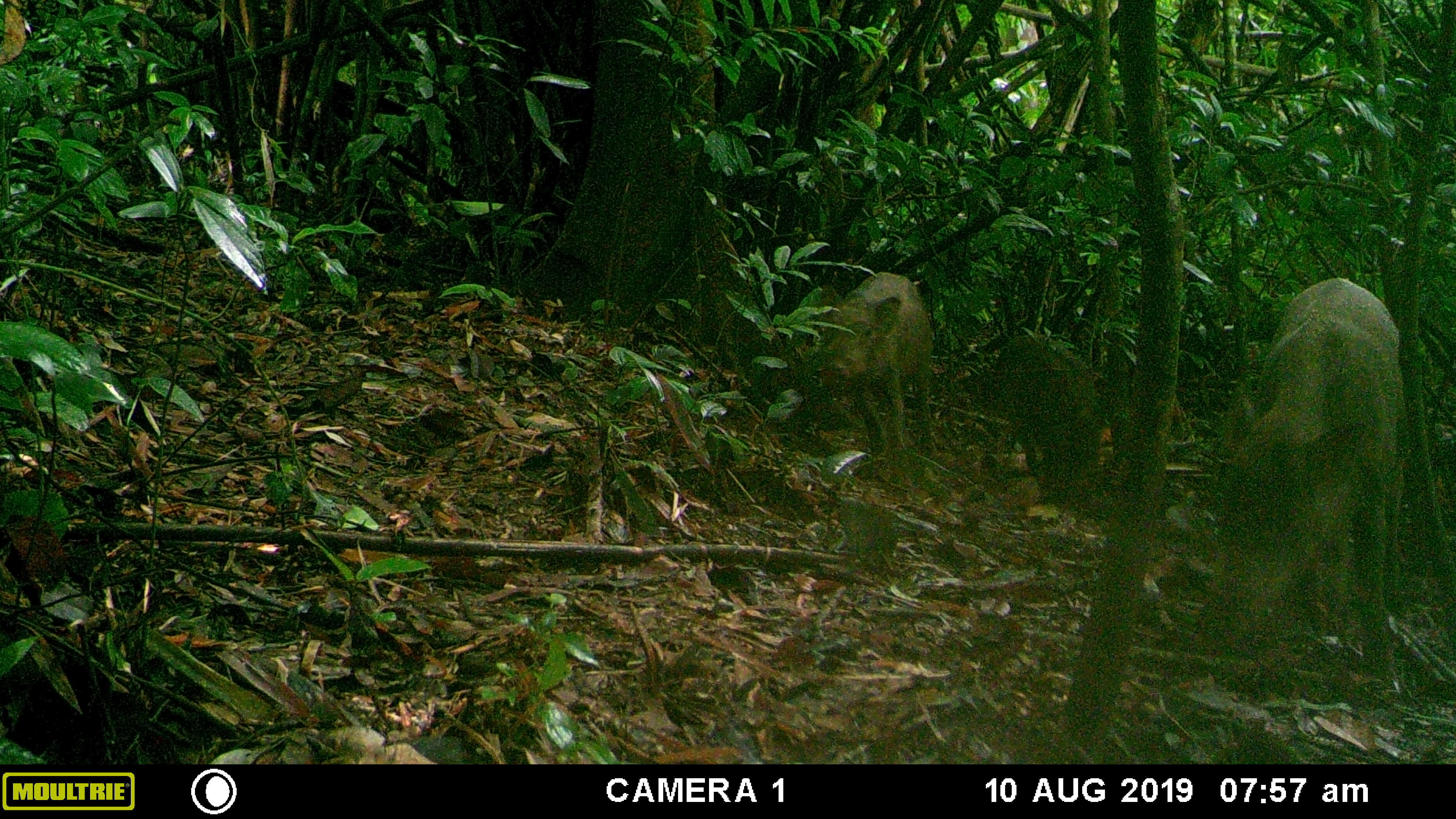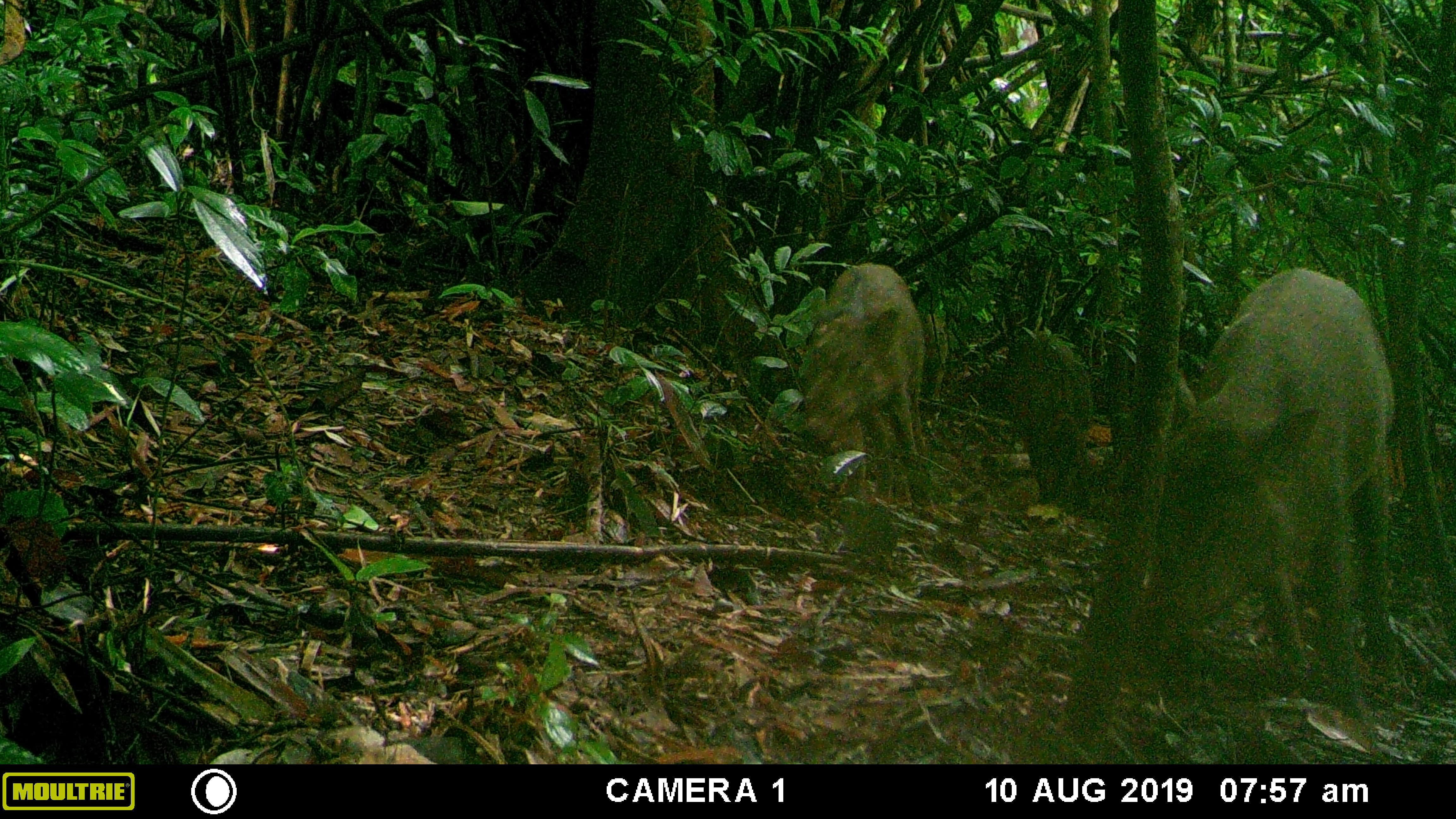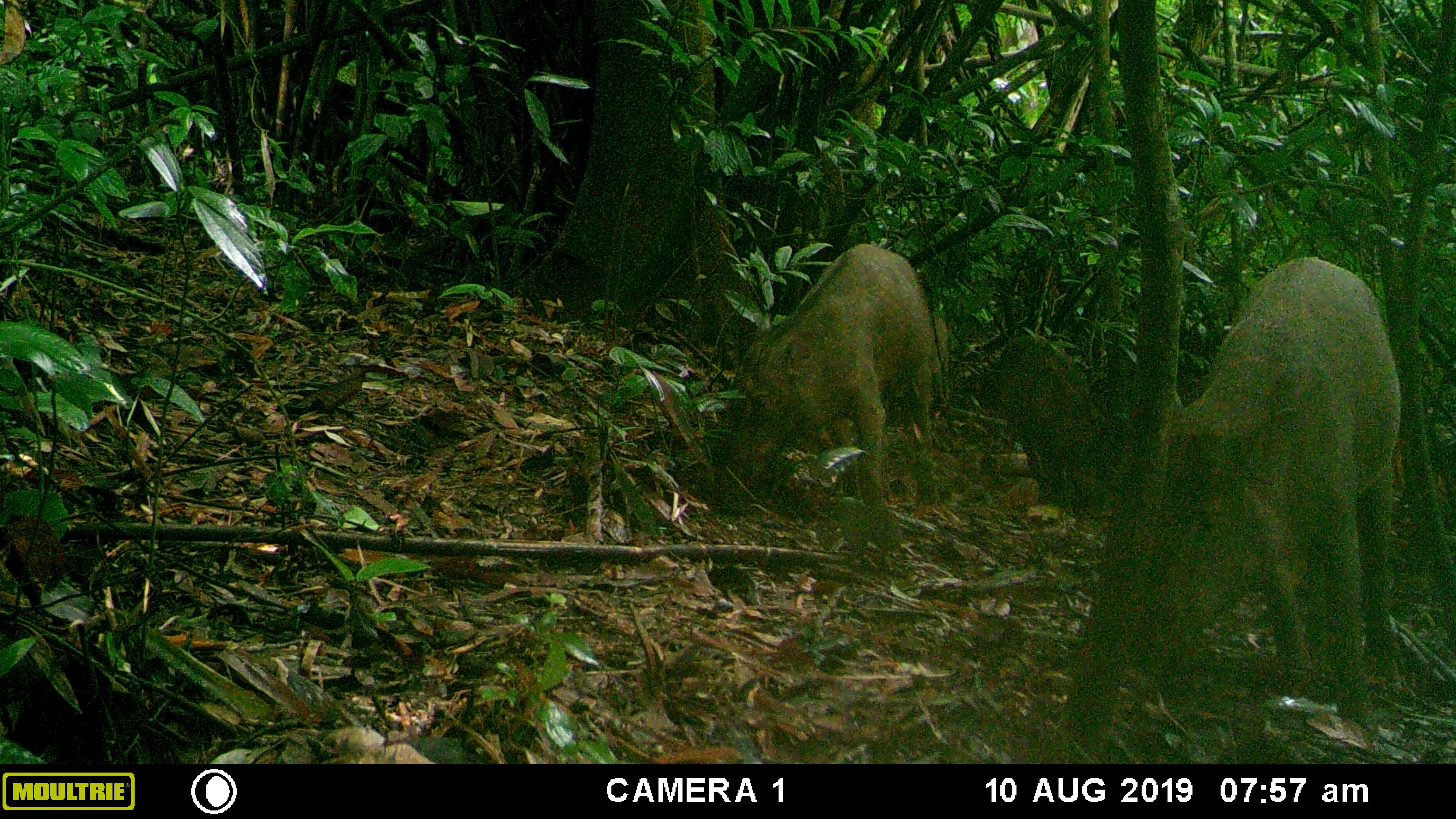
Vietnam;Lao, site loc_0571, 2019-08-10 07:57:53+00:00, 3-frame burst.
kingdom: Animalia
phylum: Chordata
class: Mammalia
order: Artiodactyla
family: Suidae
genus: Sus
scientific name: Sus scrofa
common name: eurasian wild pig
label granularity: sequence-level